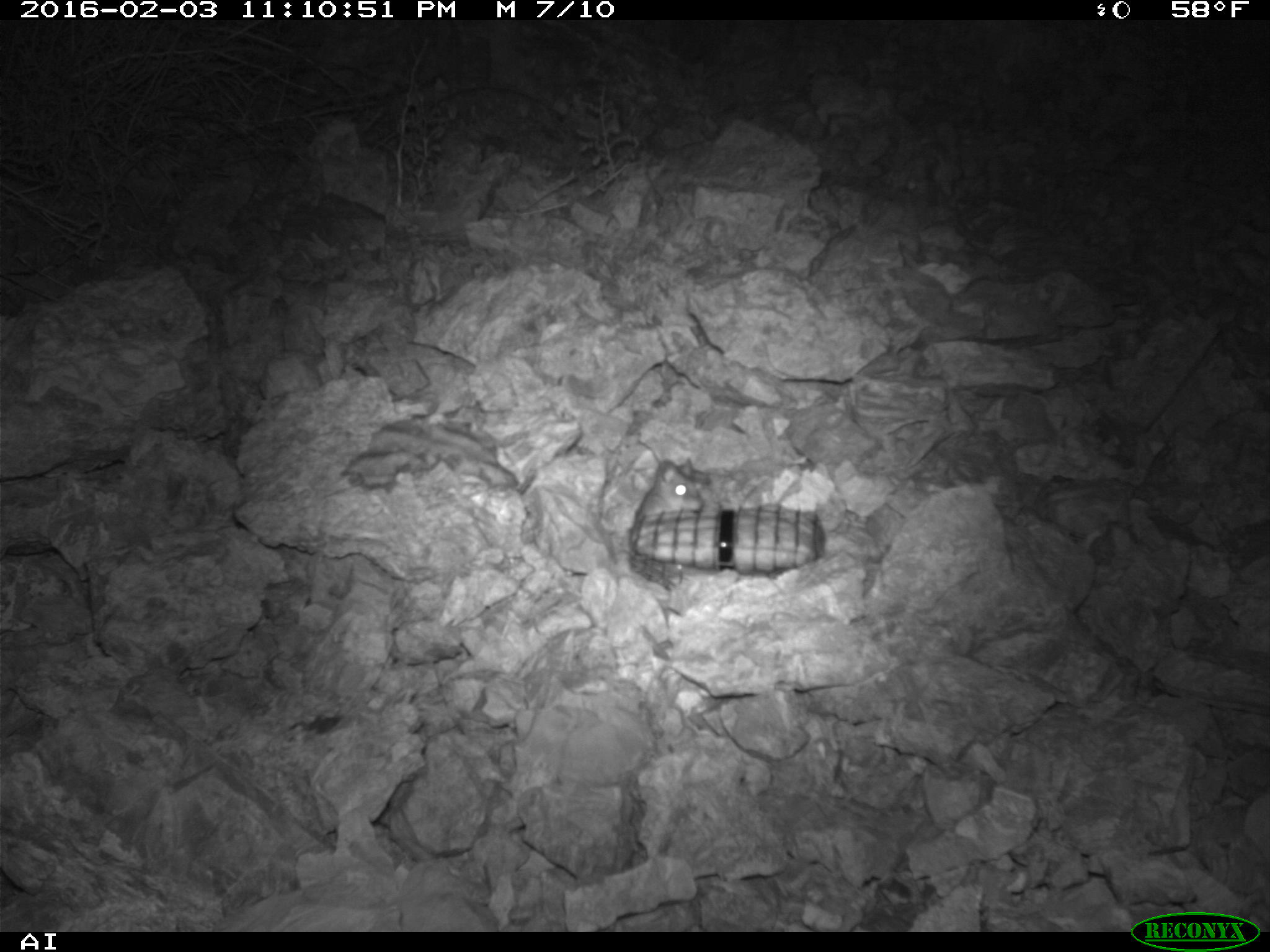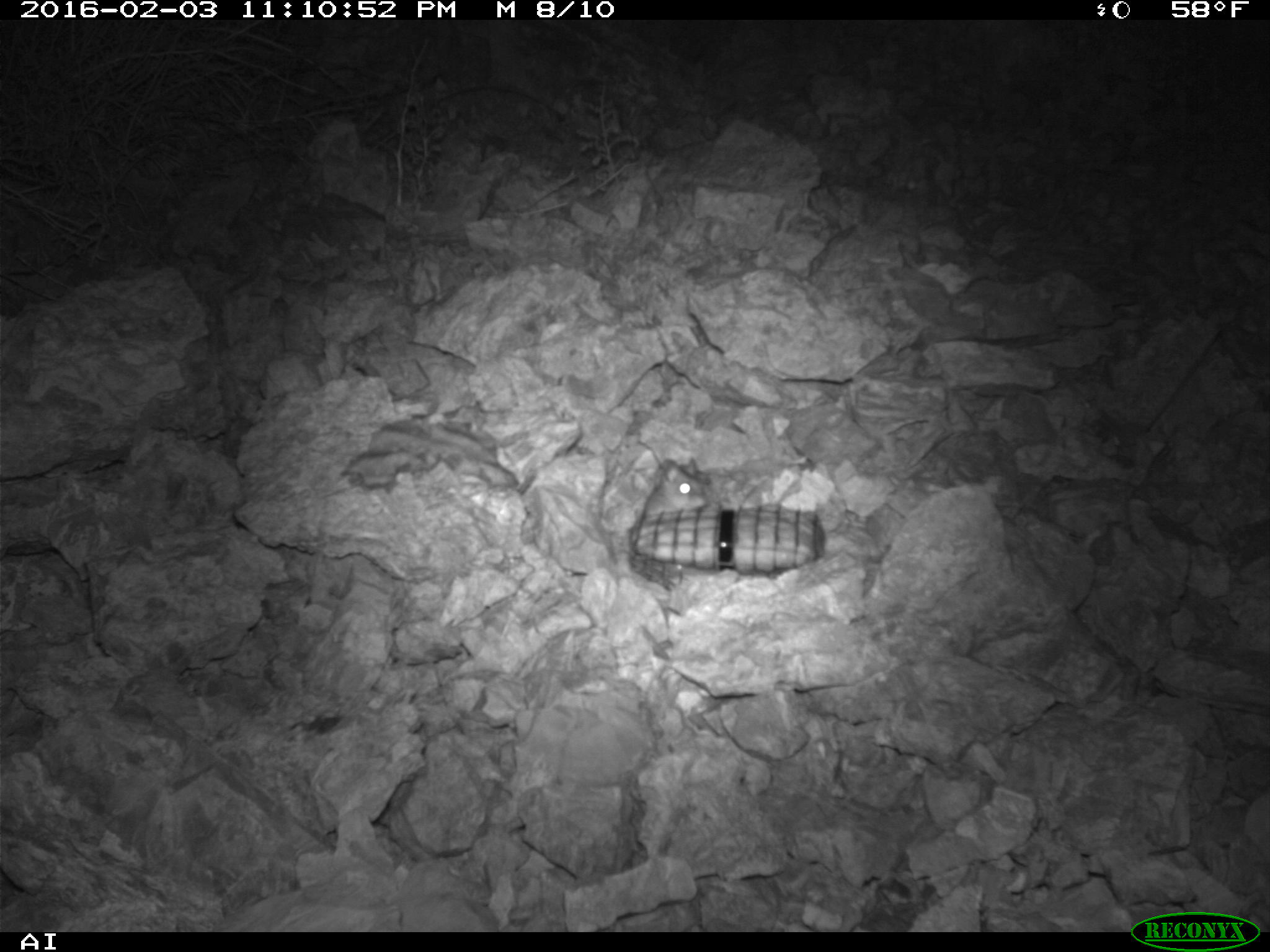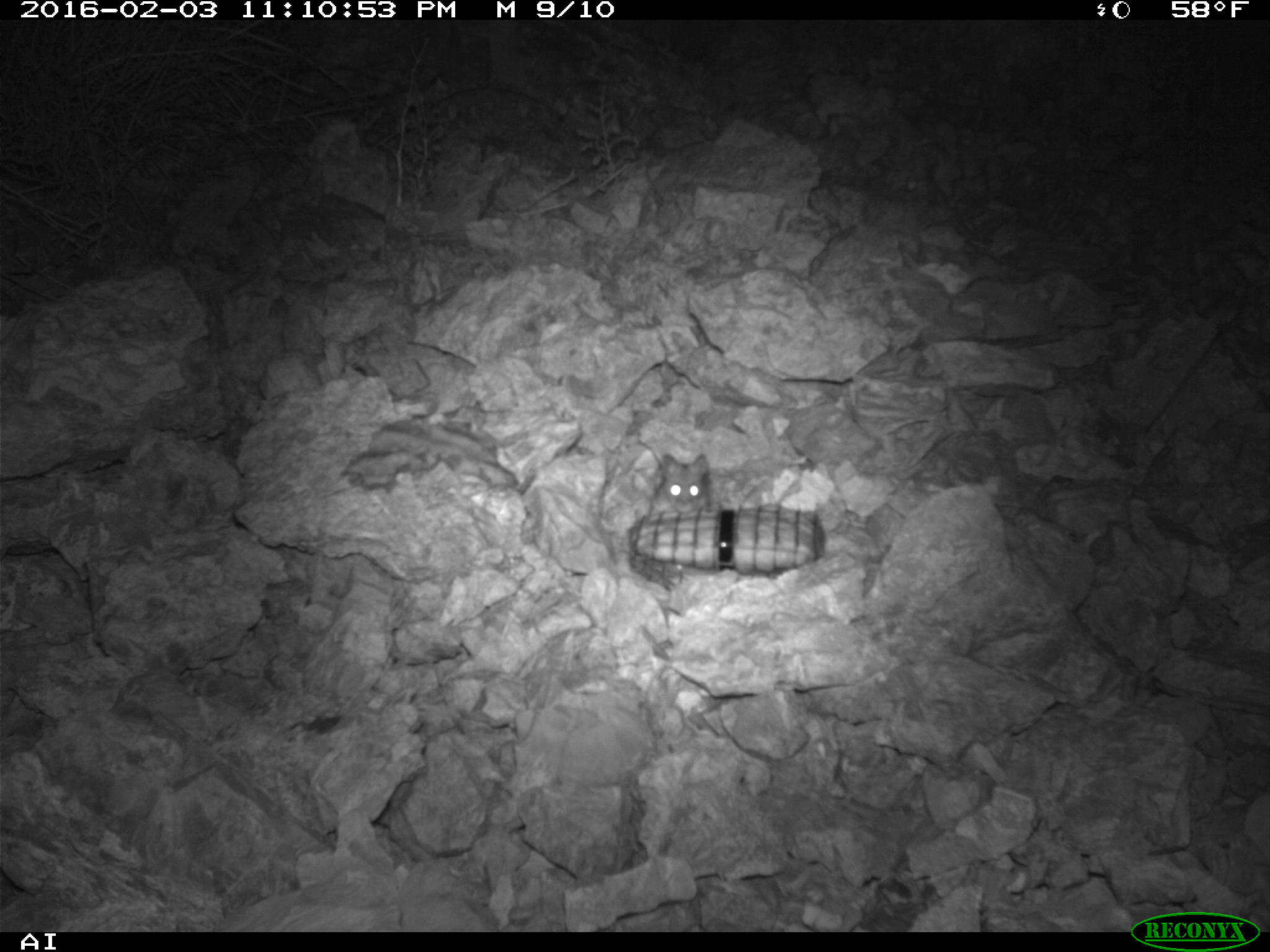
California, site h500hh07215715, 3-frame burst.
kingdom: Animalia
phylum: Chordata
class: Mammalia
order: Rodentia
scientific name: Rodentia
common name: rodent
Rodent (Rodentia).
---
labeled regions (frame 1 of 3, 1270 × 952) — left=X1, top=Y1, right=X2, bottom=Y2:
rodent: left=629, top=439, right=701, bottom=521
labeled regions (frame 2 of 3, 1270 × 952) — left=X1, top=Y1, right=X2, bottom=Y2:
rodent: left=640, top=457, right=709, bottom=518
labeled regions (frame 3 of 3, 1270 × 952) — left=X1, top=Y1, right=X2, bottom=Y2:
rodent: left=636, top=441, right=708, bottom=518